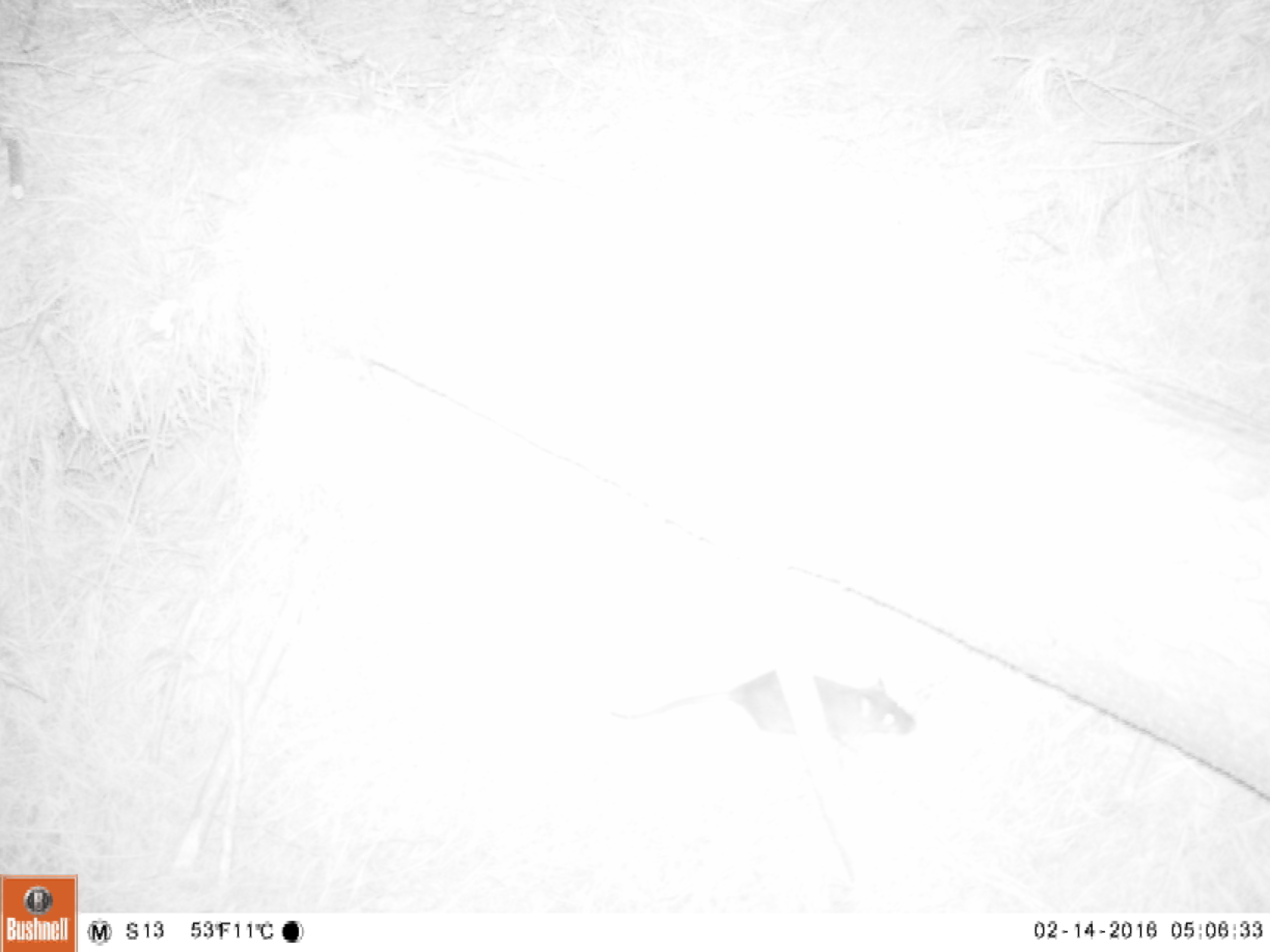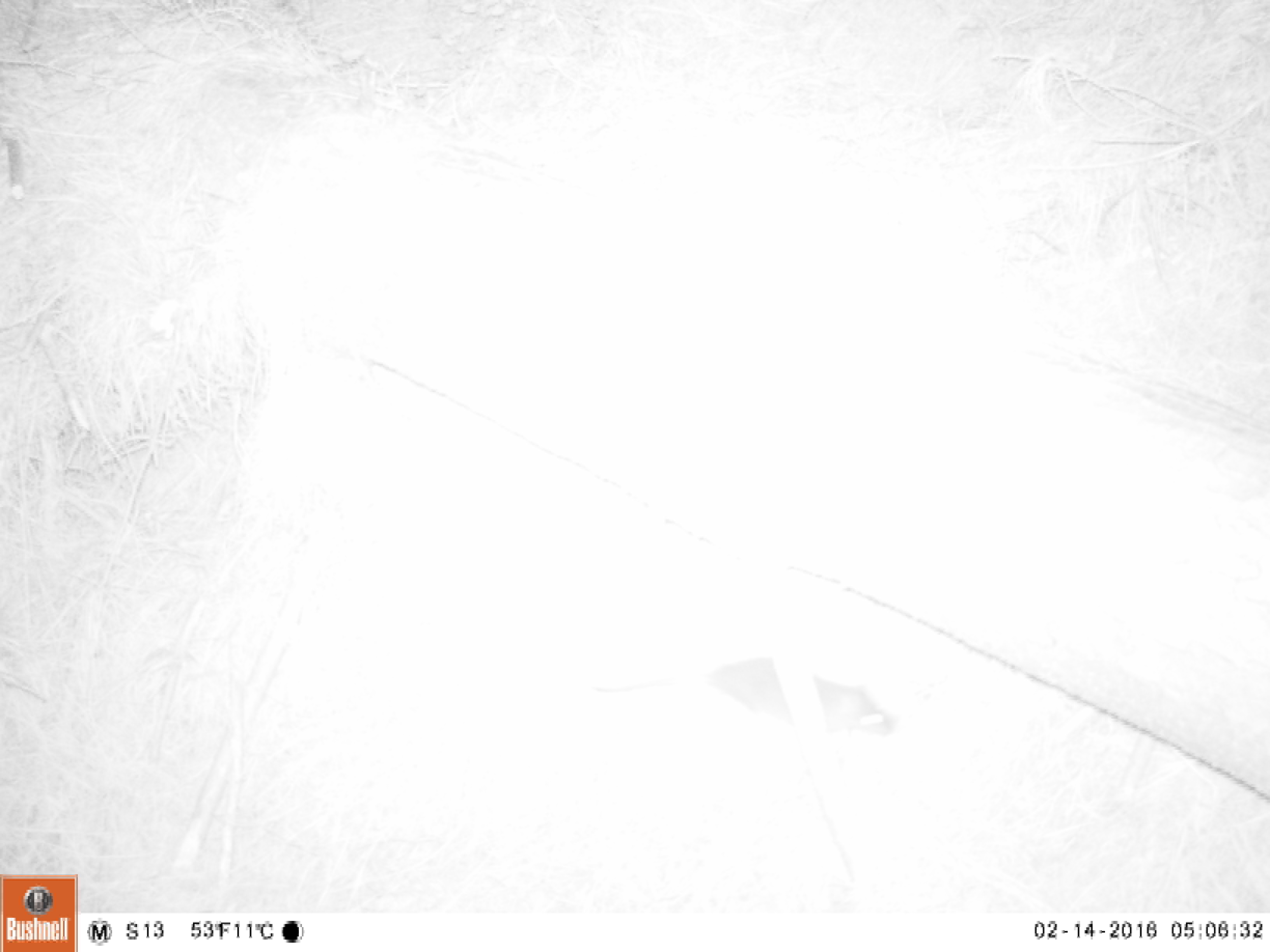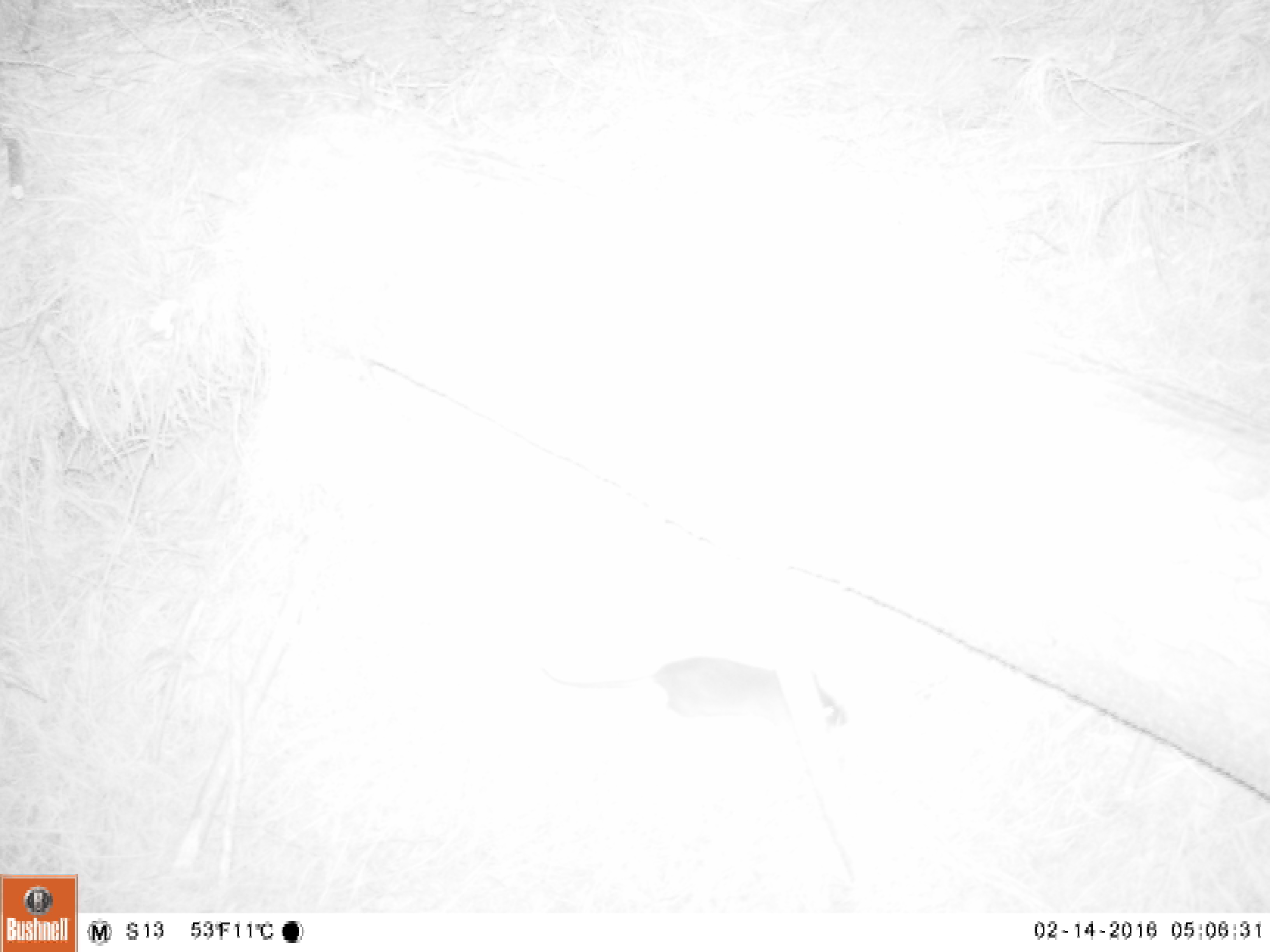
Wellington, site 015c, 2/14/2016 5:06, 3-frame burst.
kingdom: Animalia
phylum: Chordata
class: Mammalia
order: Rodentia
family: Muridae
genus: Rattus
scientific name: Rattus norvegicus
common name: norway rat